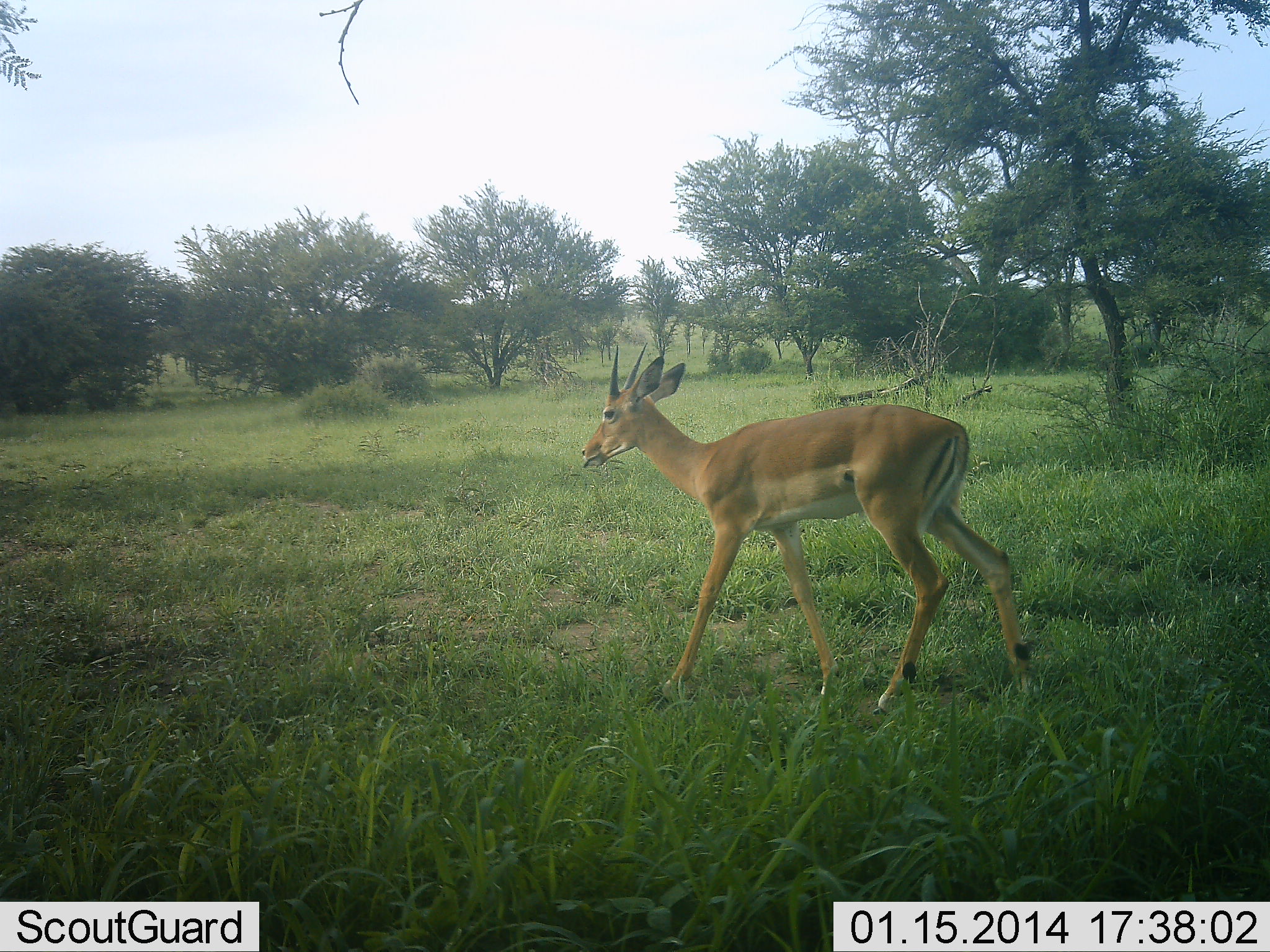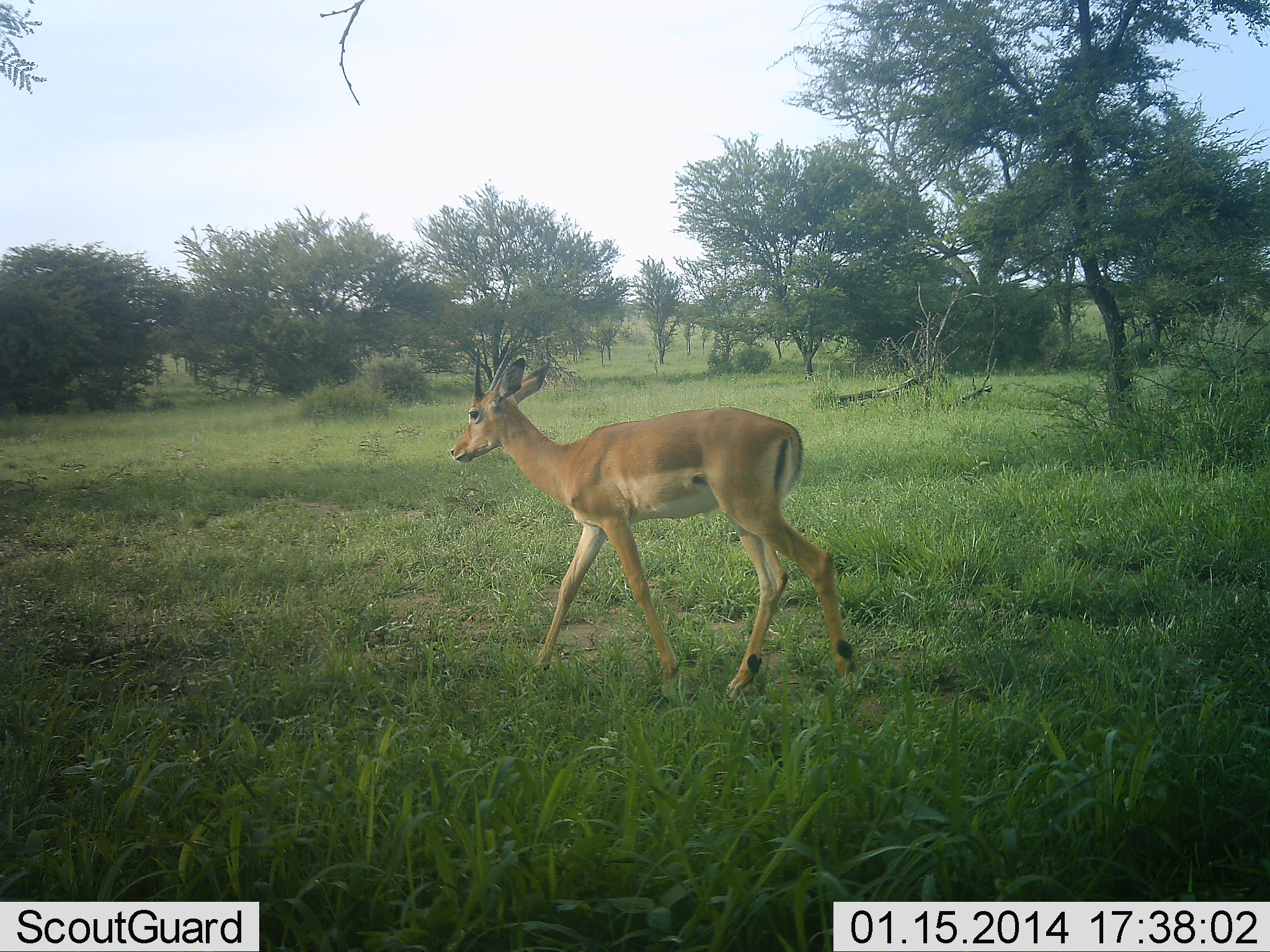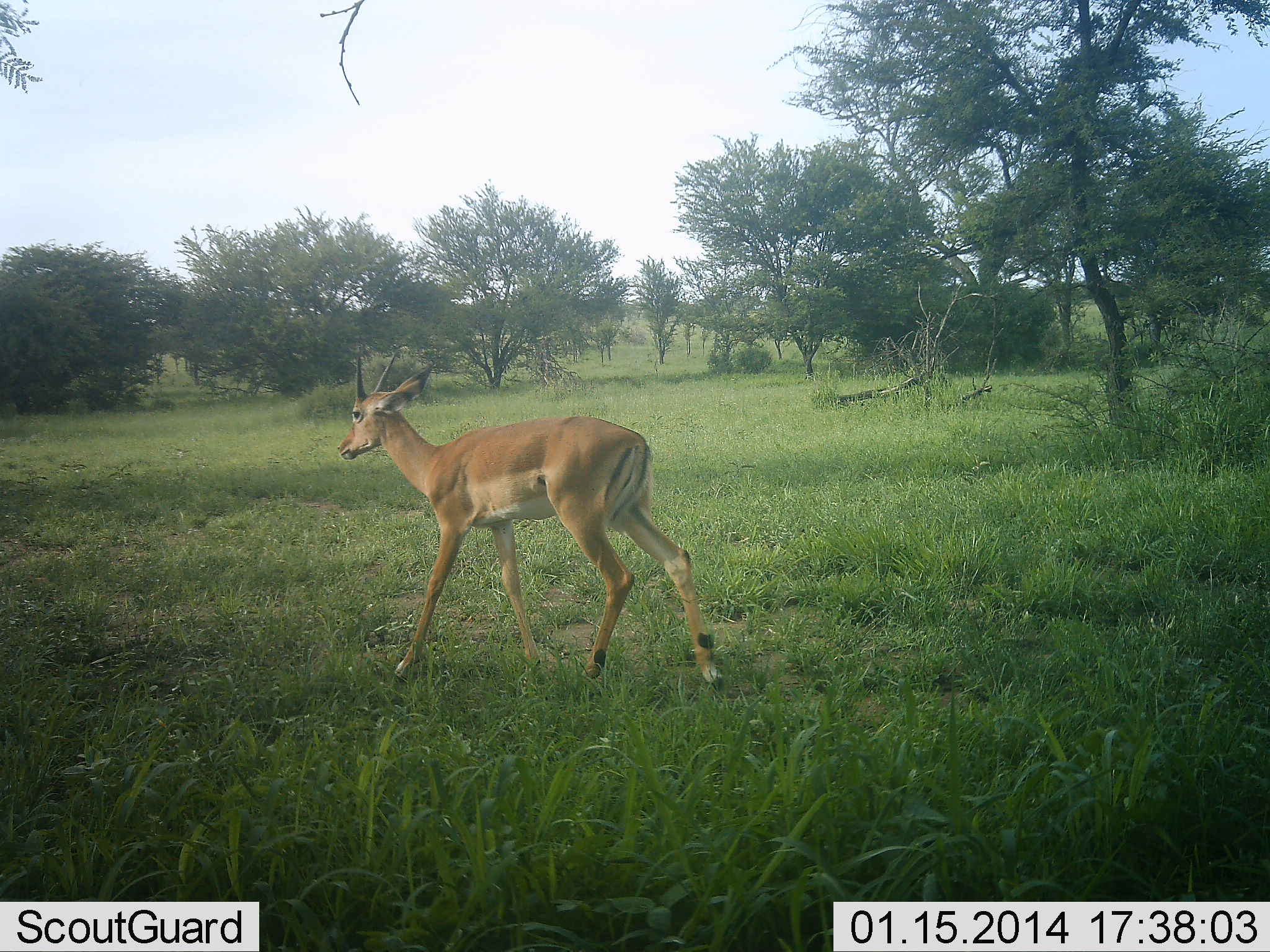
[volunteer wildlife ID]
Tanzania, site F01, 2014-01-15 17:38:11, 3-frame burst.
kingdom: Animalia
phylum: Chordata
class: Mammalia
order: Artiodactyla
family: Bovidae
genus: Aepyceros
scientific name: Aepyceros melampus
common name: impala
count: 1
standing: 0%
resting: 0%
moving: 100%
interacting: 0%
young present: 10%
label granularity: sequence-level